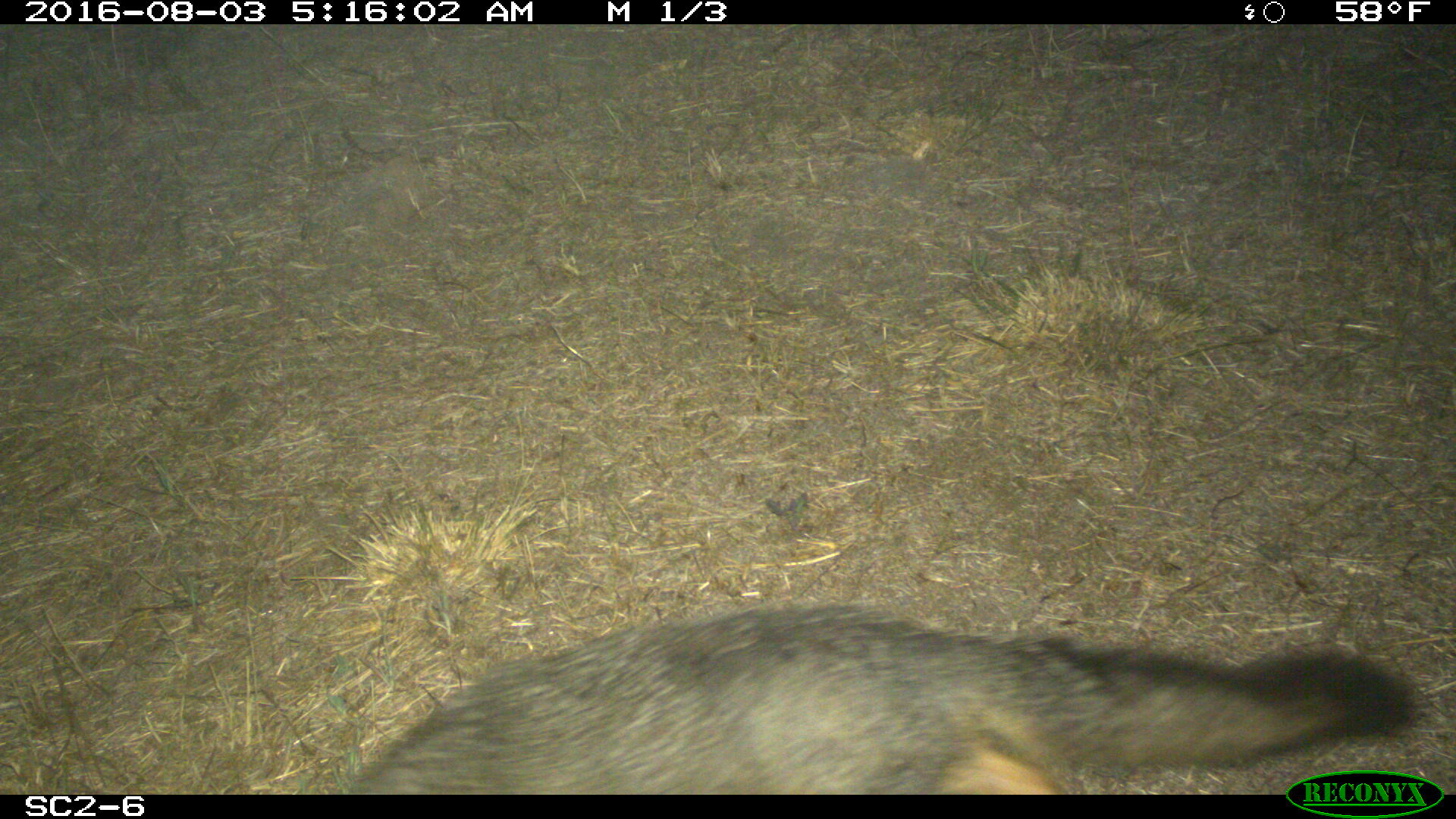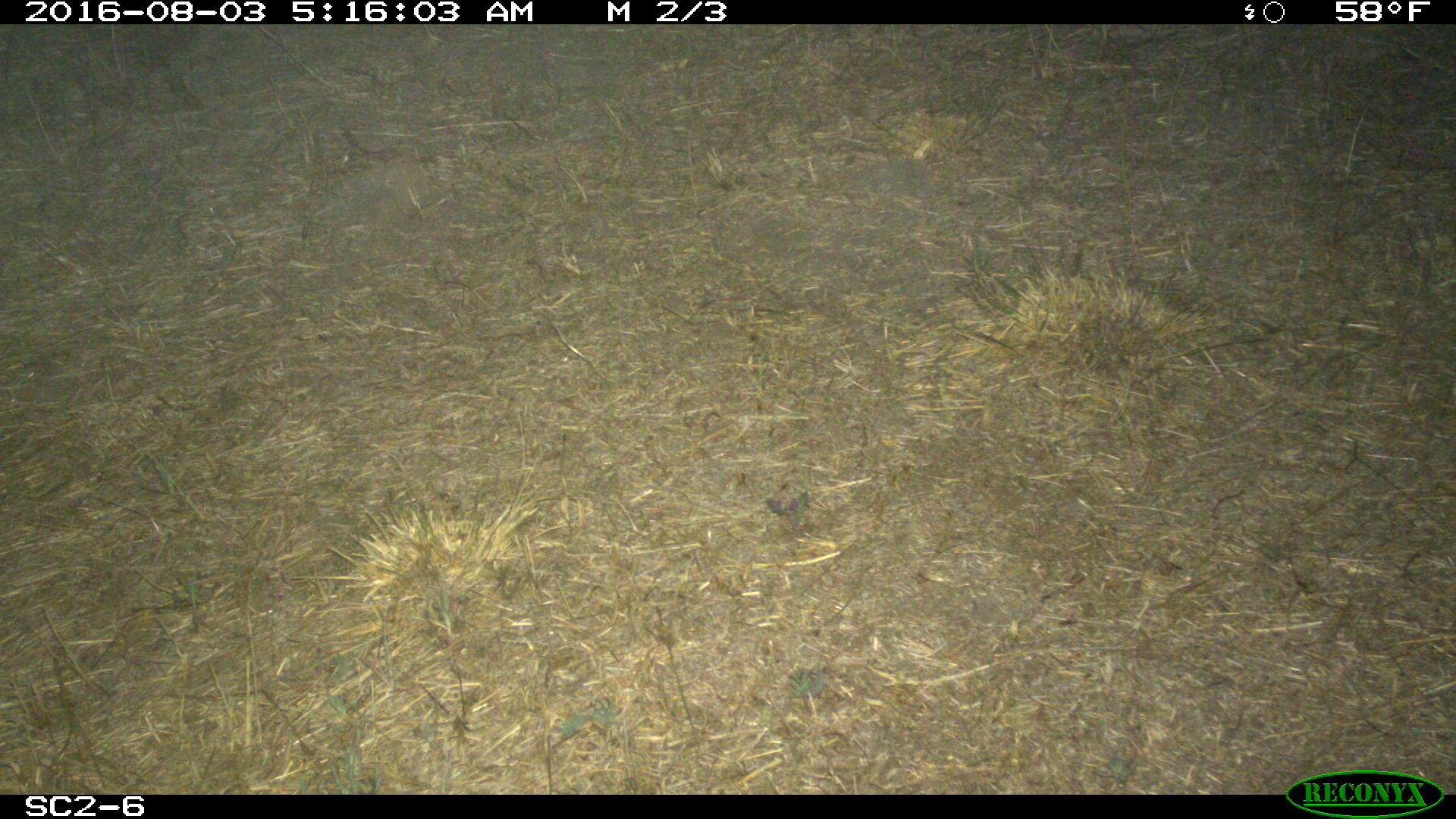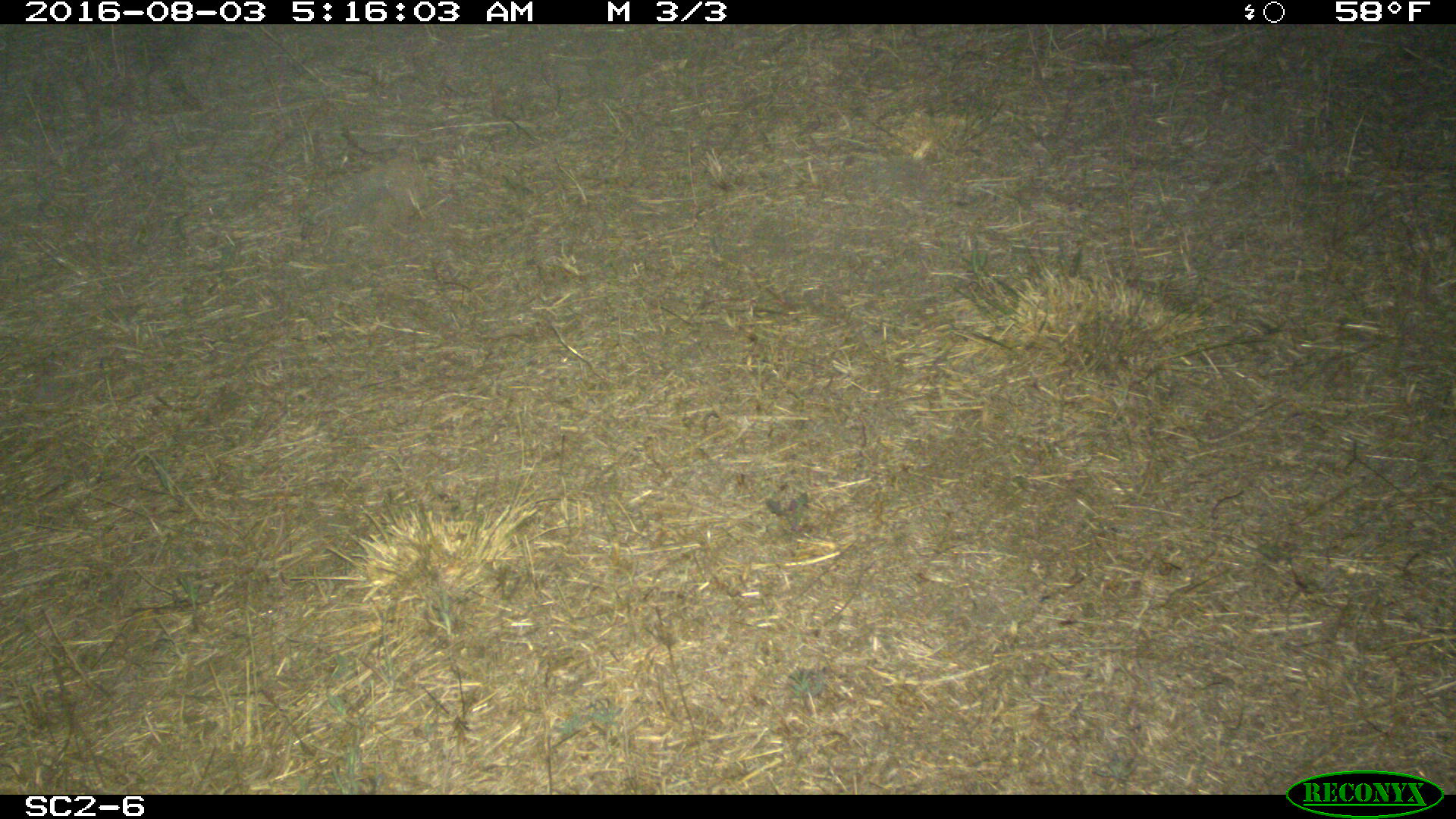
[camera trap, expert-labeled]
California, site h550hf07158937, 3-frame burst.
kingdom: Animalia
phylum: Chordata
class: Mammalia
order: Carnivora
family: Canidae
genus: Urocyon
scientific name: Urocyon littoralis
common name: island fox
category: fox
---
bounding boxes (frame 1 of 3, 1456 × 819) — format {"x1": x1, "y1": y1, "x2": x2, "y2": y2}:
fox: {"x1": 353, "y1": 604, "x2": 1414, "y2": 794}